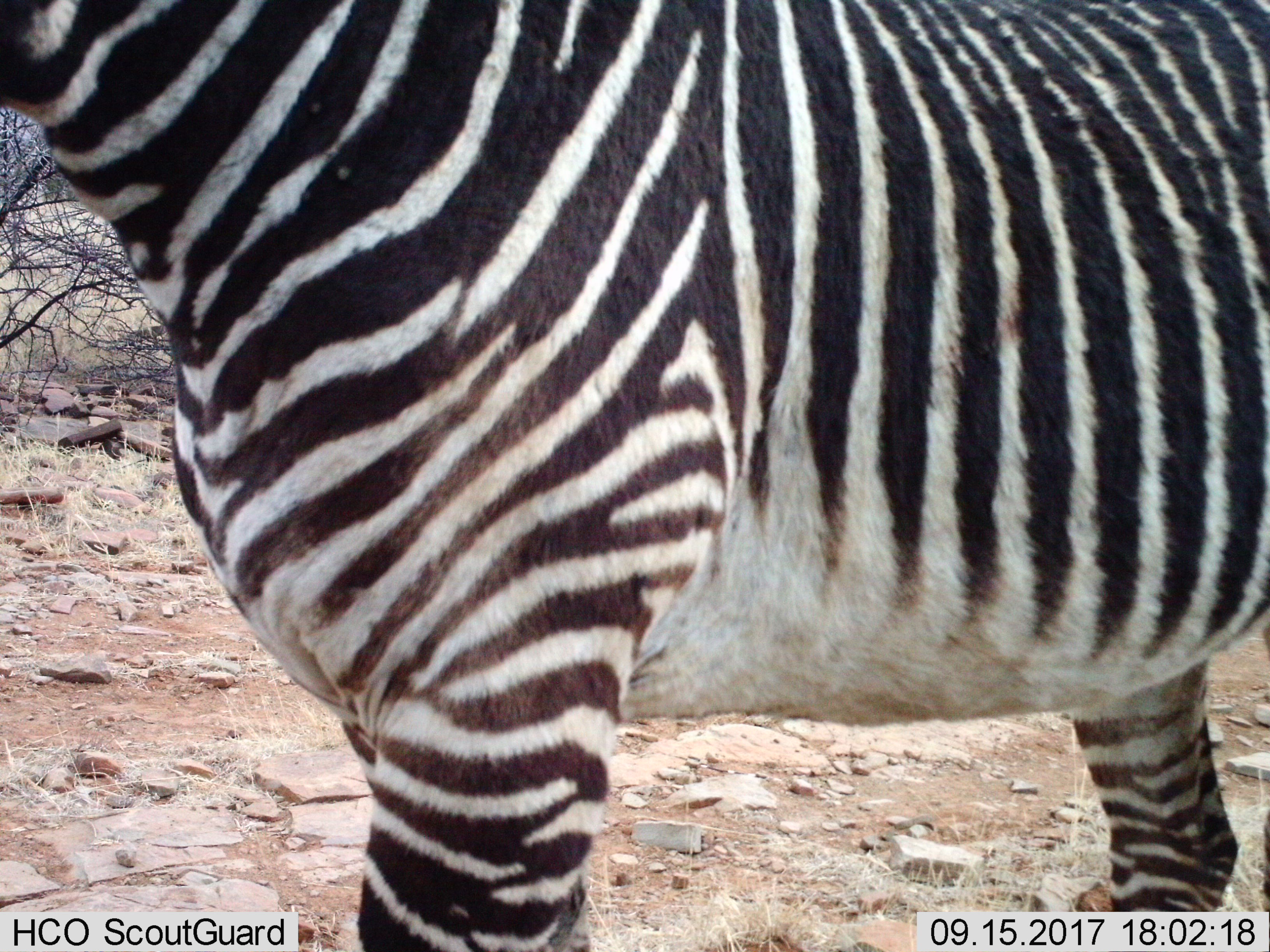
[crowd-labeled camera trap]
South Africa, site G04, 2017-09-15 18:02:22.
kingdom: Animalia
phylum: Chordata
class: Mammalia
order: Perissodactyla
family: Equidae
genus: Equus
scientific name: Equus quagga burchellii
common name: burchell's zebra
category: zebraburchells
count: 1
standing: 100%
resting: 0%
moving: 0%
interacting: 0%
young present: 0%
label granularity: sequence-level